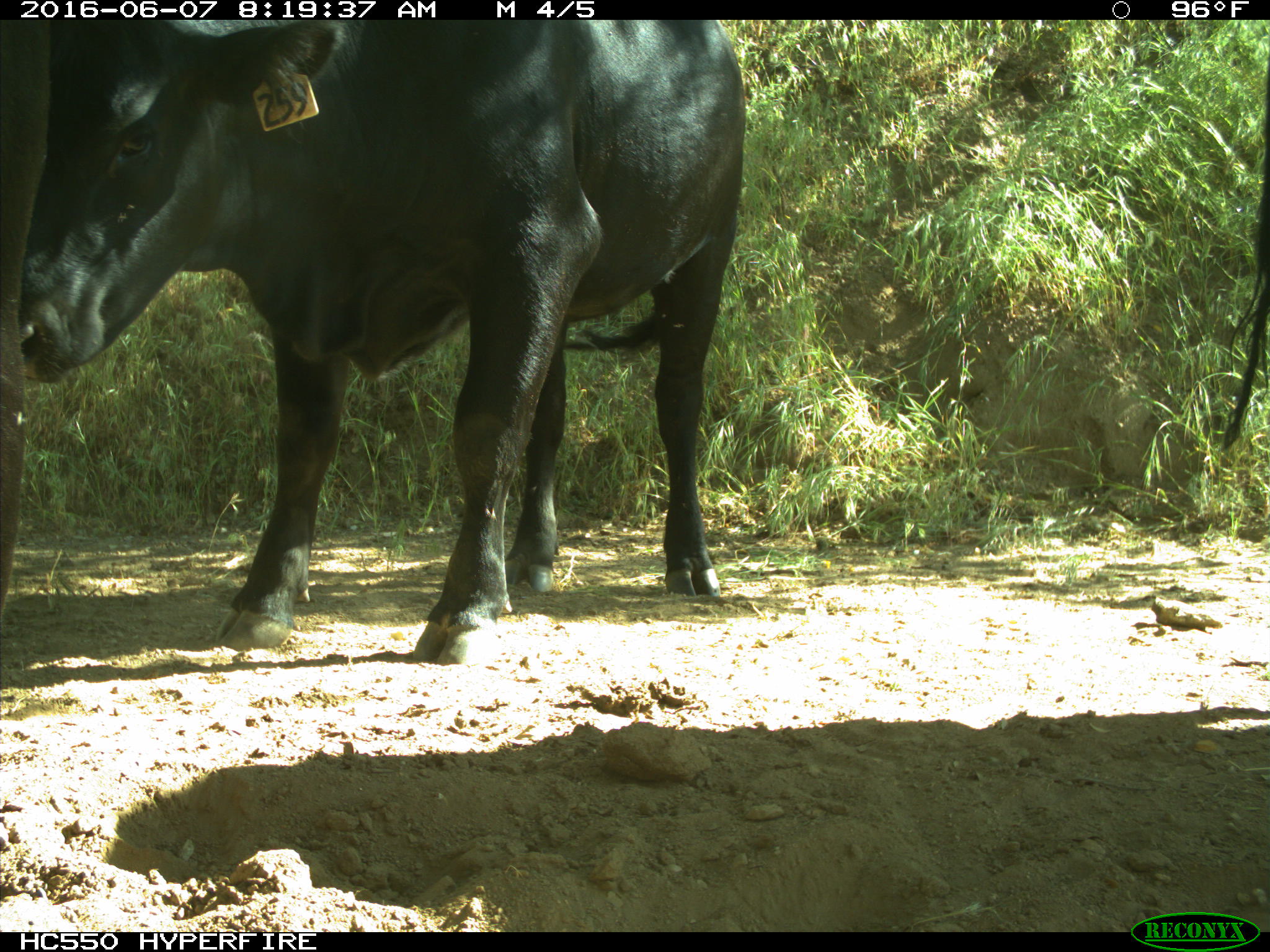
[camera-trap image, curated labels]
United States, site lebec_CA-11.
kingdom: Animalia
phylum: Chordata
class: Mammalia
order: Artiodactyla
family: Bovidae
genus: Bos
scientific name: Bos taurus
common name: domestic cow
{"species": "Bos taurus (domestic cow)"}